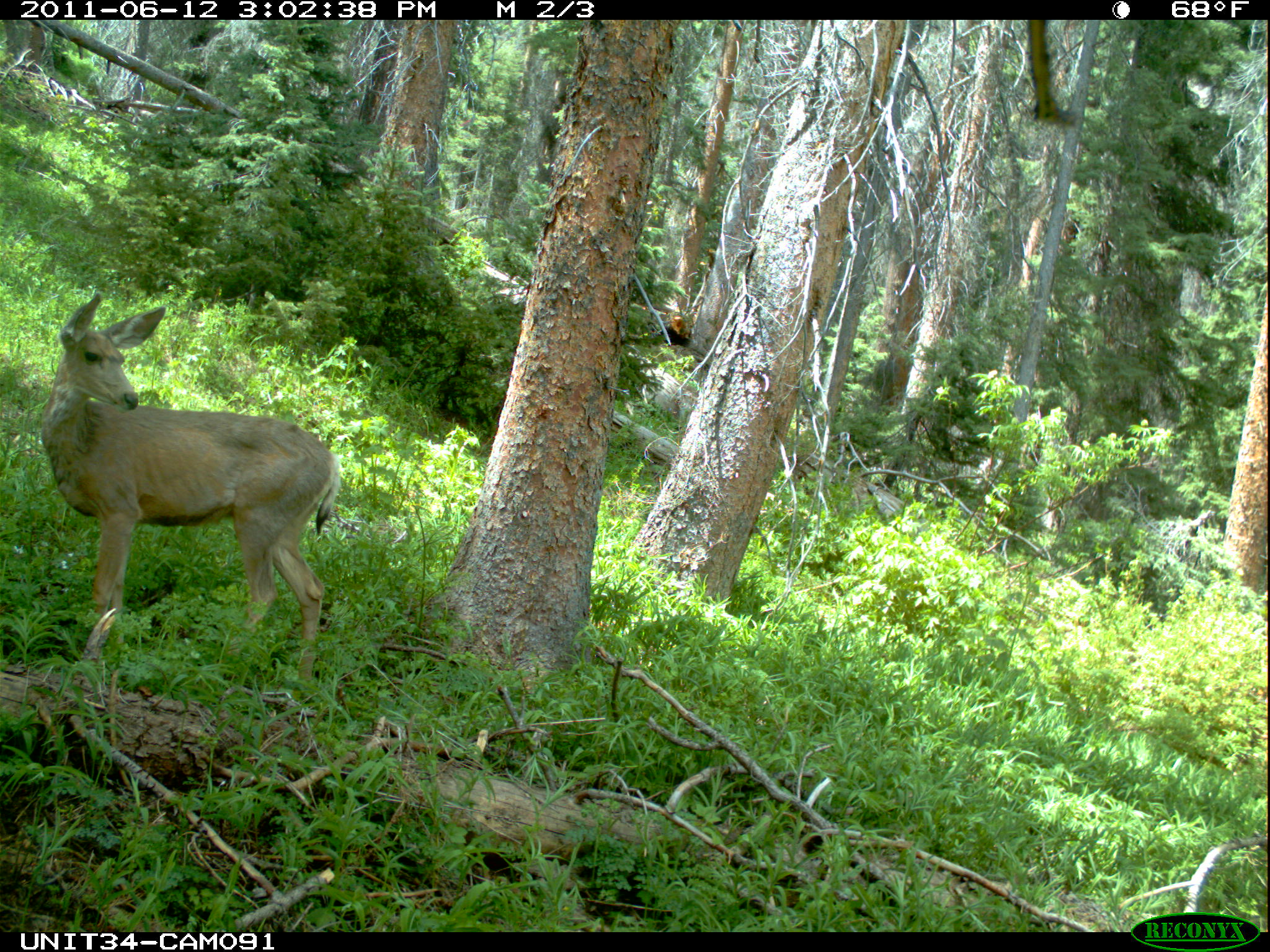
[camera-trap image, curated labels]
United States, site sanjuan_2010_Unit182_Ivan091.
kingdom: Animalia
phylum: Chordata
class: Mammalia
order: Artiodactyla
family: Cervidae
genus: Odocoileus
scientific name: Odocoileus hemionus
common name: mule deer